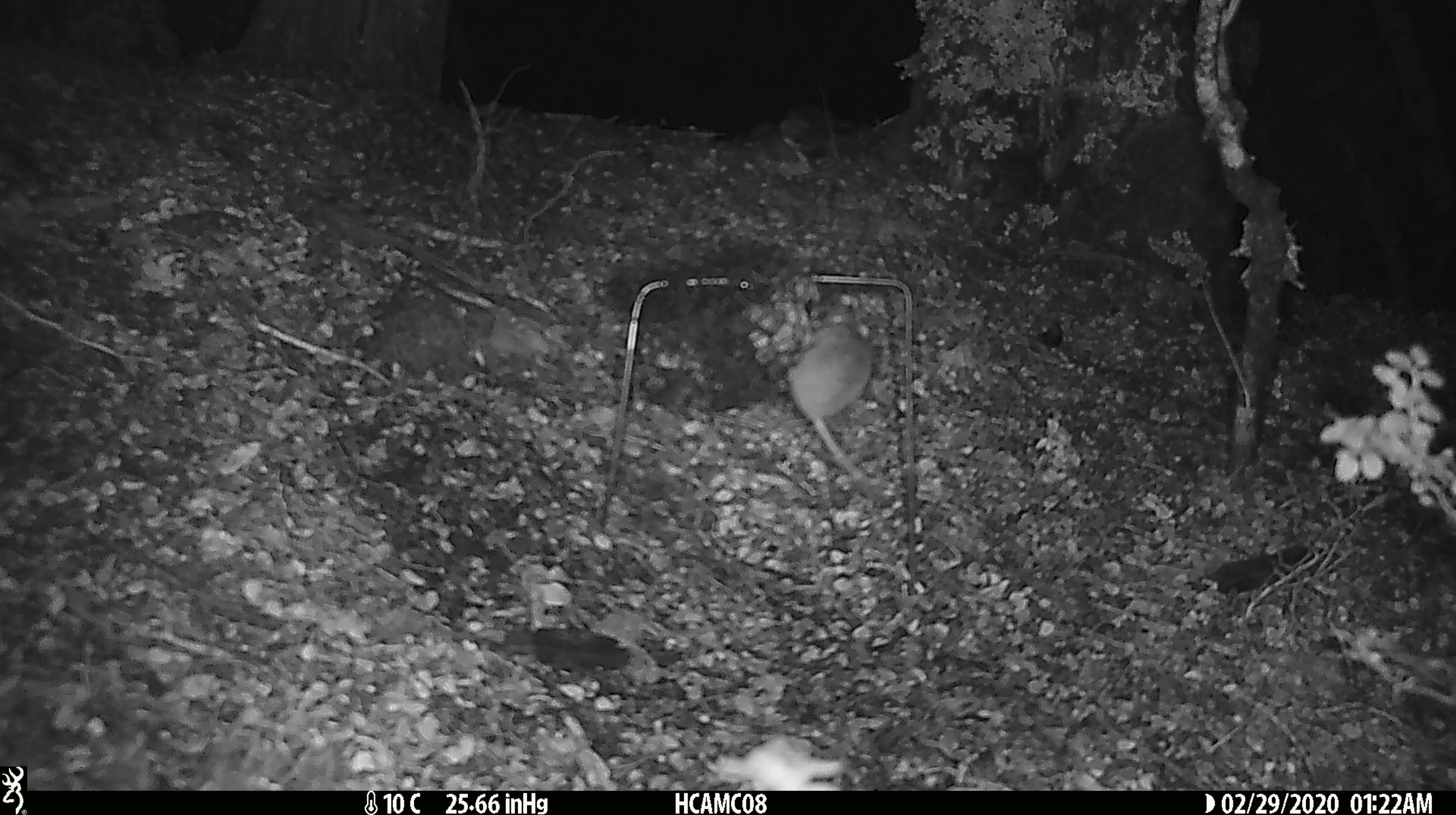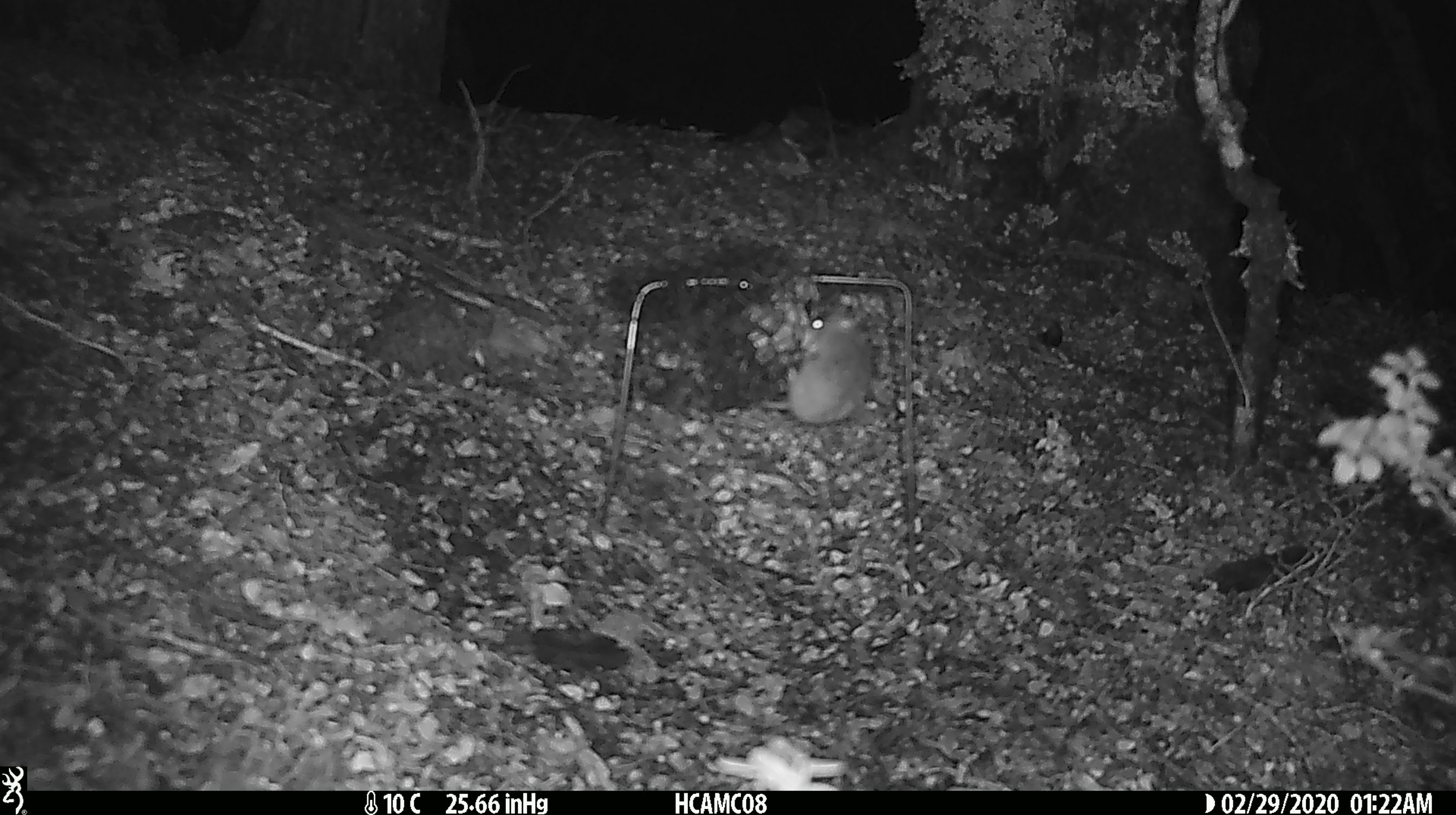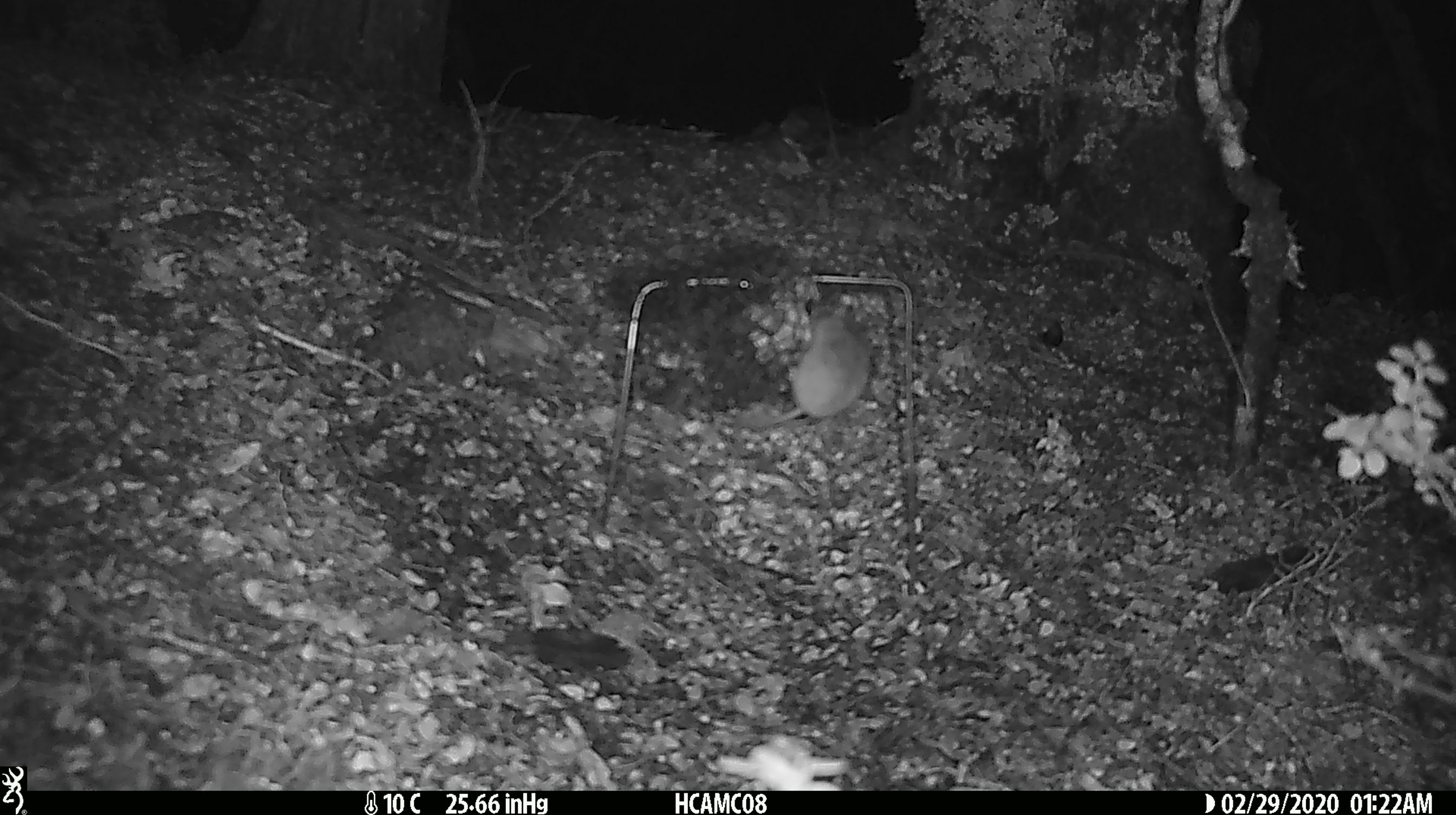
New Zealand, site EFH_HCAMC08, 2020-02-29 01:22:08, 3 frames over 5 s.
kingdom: Animalia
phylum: Chordata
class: Mammalia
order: Rodentia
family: Muridae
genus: Mus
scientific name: Mus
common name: mouse